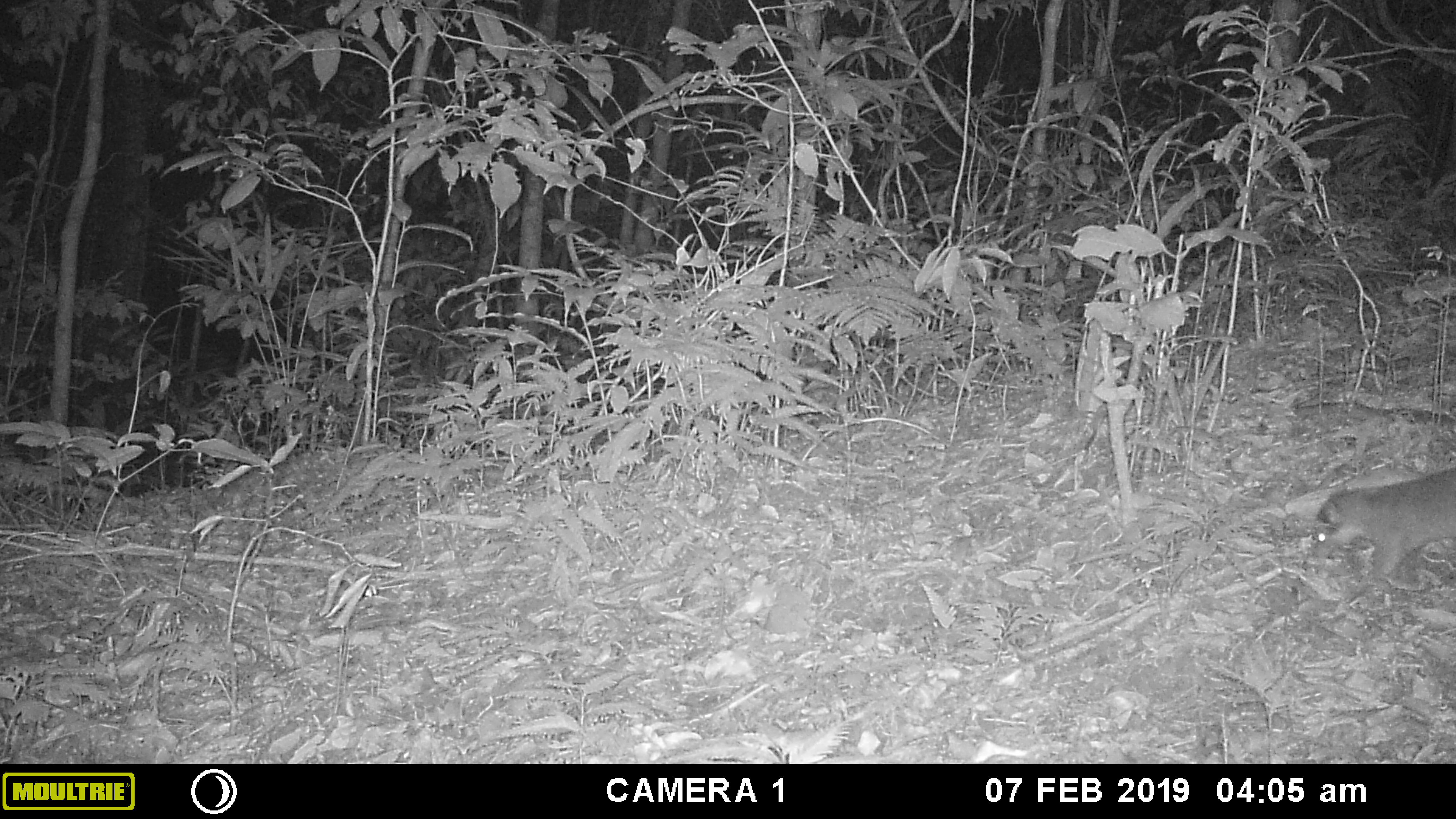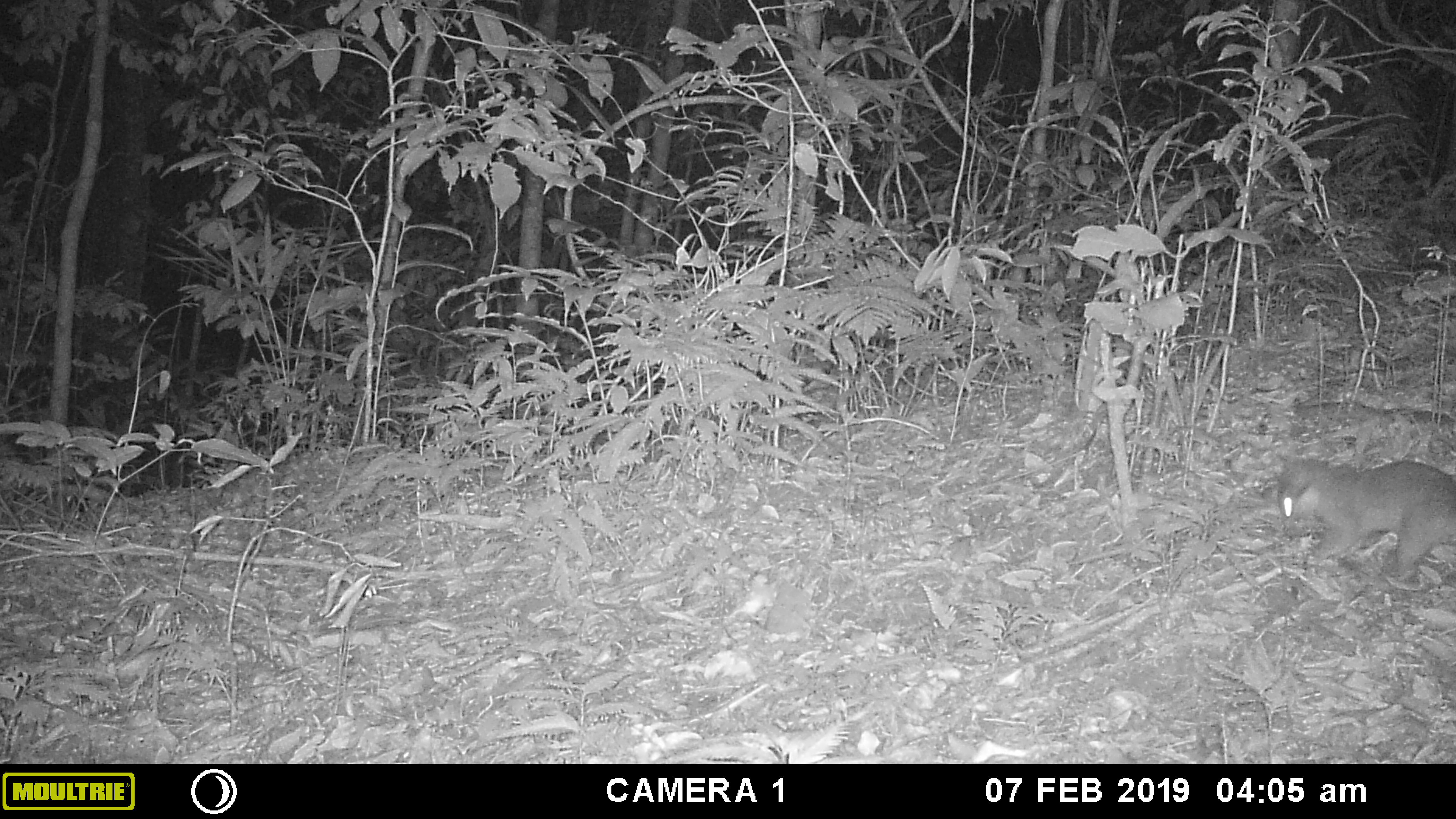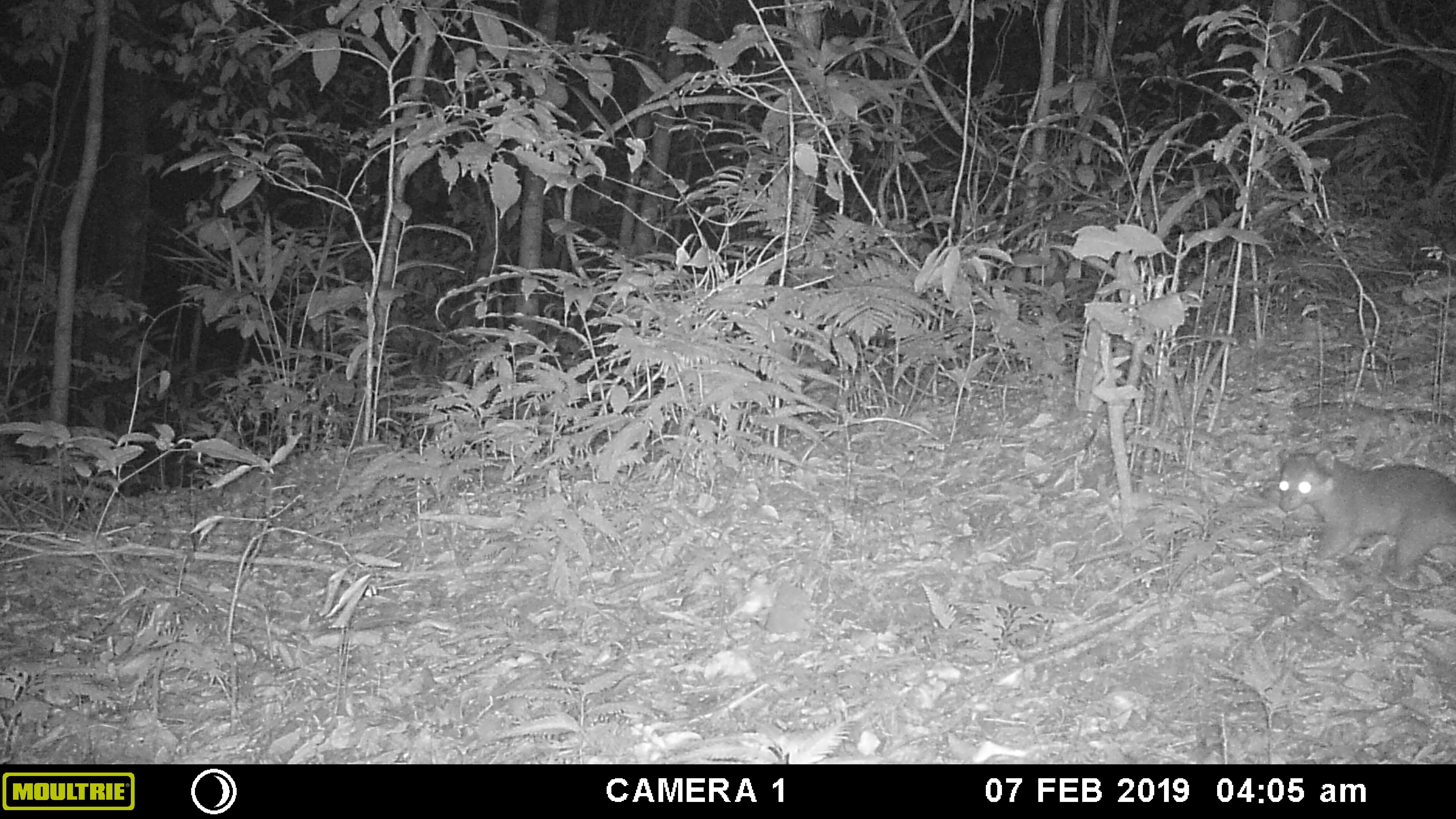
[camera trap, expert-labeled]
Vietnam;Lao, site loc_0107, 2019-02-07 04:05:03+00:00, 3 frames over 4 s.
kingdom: Animalia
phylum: Chordata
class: Mammalia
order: Carnivora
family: Mustelidae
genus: Melogale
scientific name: Melogale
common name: ferret badger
Ferret badger (Melogale). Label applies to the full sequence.